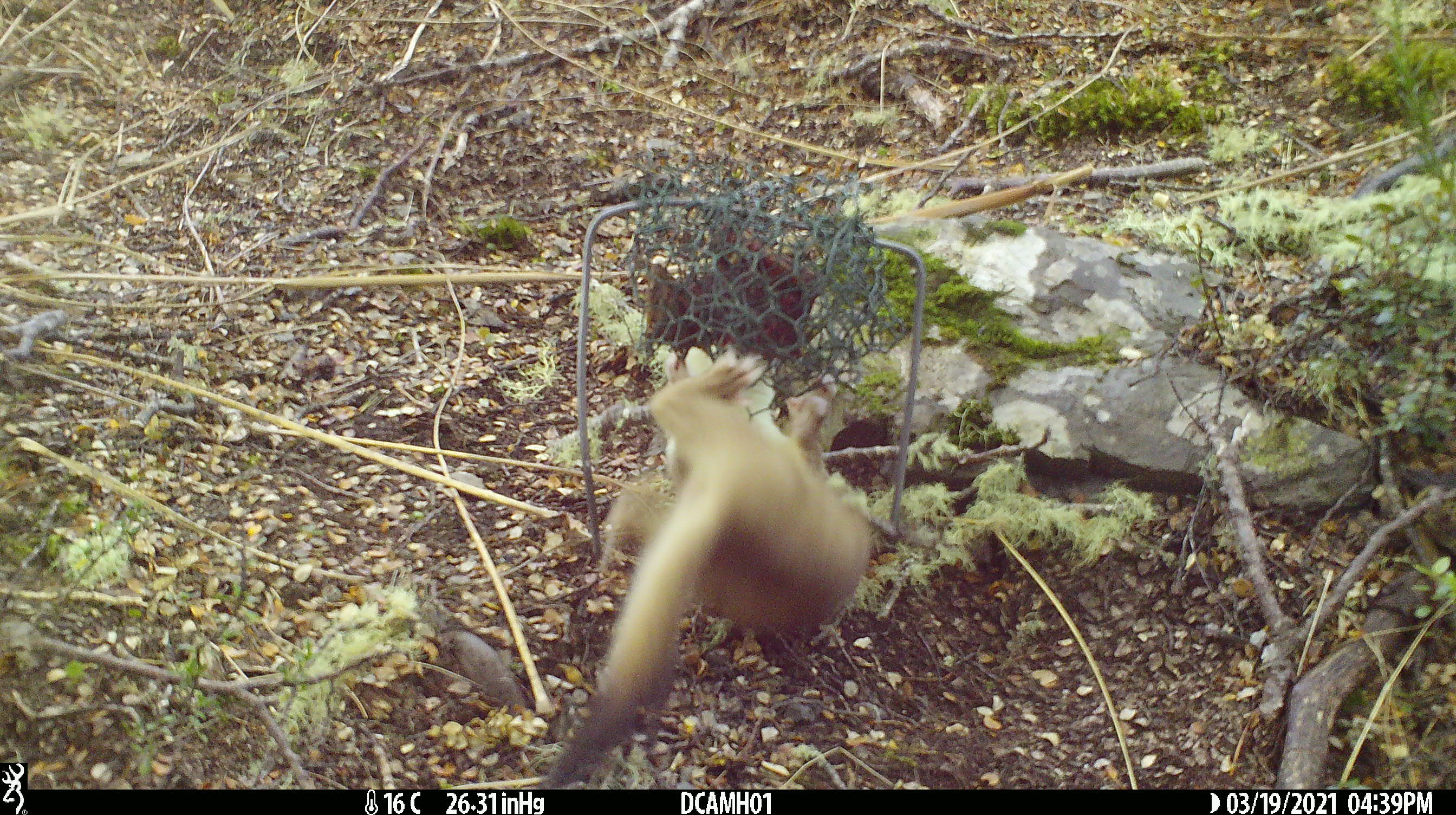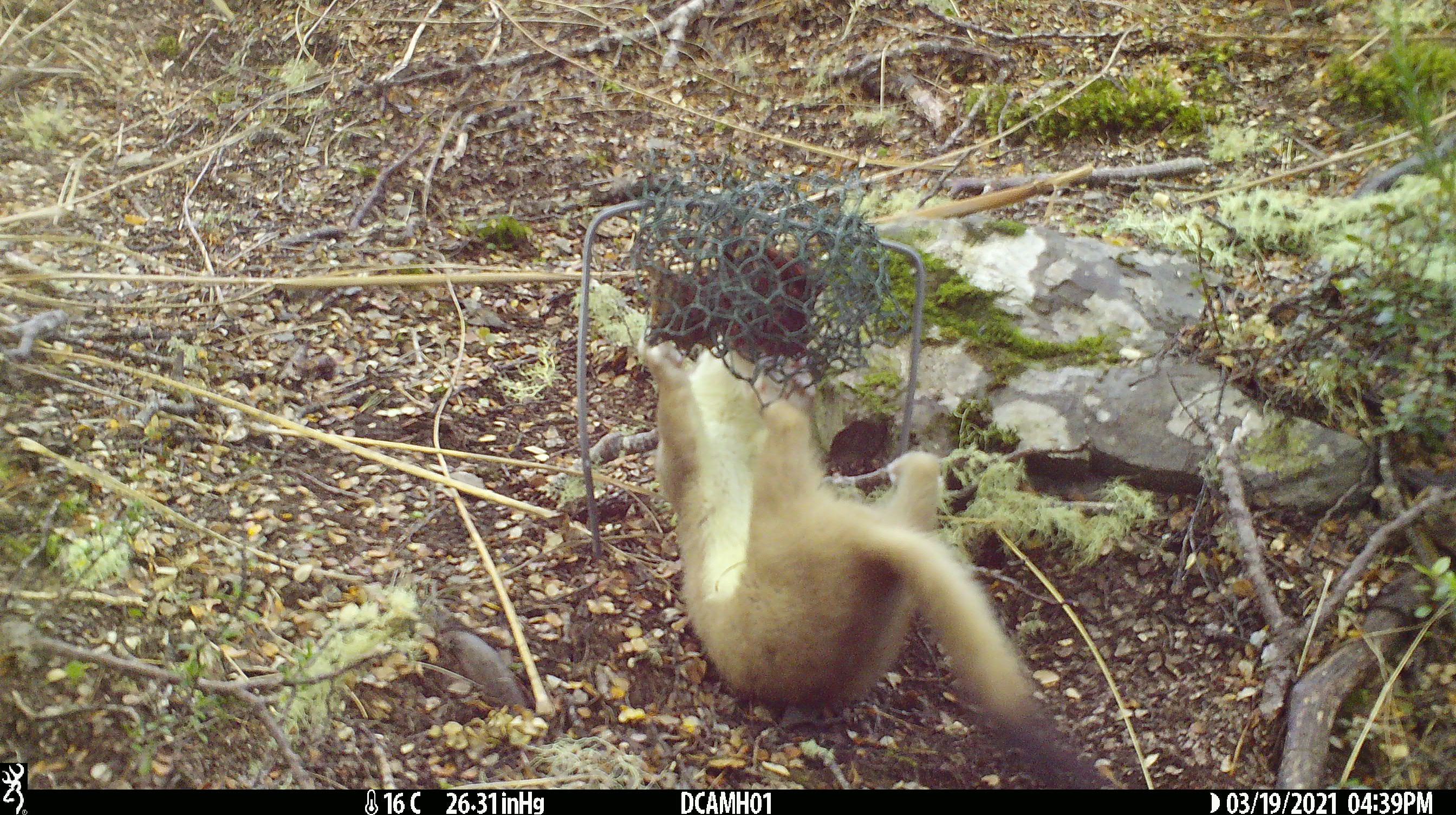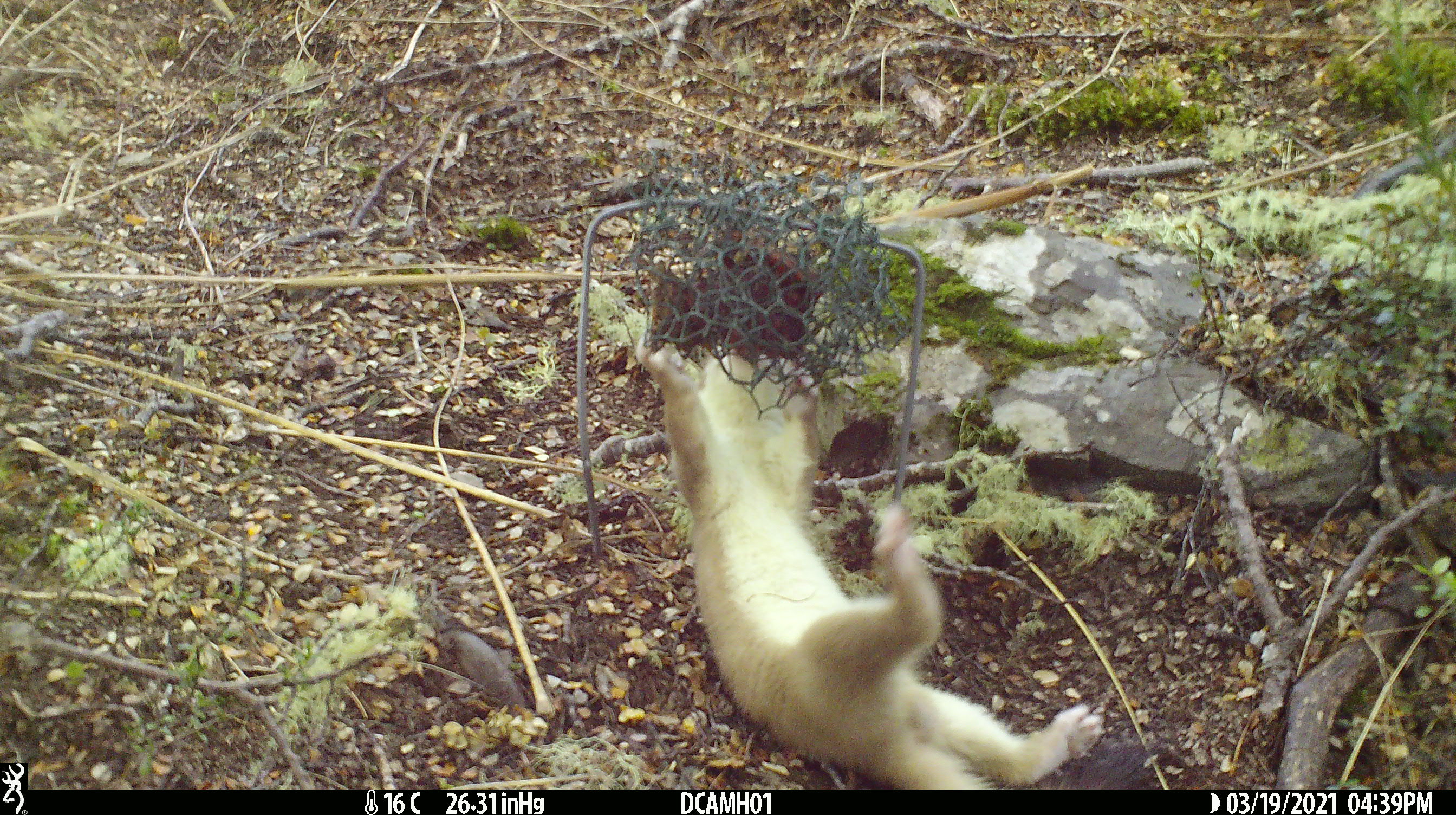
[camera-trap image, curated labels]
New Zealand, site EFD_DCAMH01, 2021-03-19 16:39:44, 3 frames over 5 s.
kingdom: Animalia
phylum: Chordata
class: Mammalia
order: Carnivora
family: Mustelidae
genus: Mustela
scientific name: Mustela erminea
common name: stoat